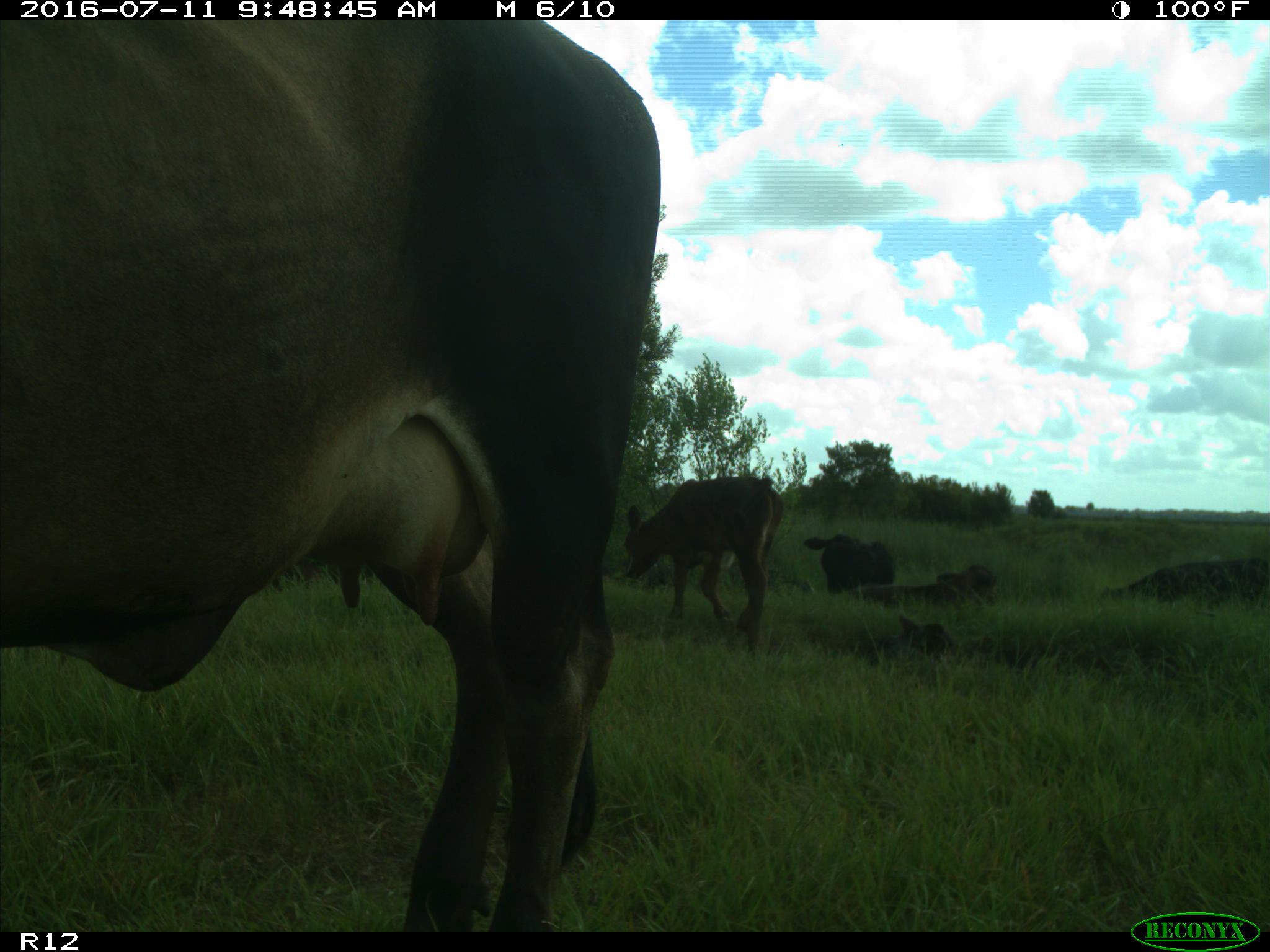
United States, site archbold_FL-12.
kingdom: Animalia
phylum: Chordata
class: Mammalia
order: Artiodactyla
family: Bovidae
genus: Bos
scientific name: Bos taurus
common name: domestic cow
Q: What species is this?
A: Bos taurus (domestic cow).